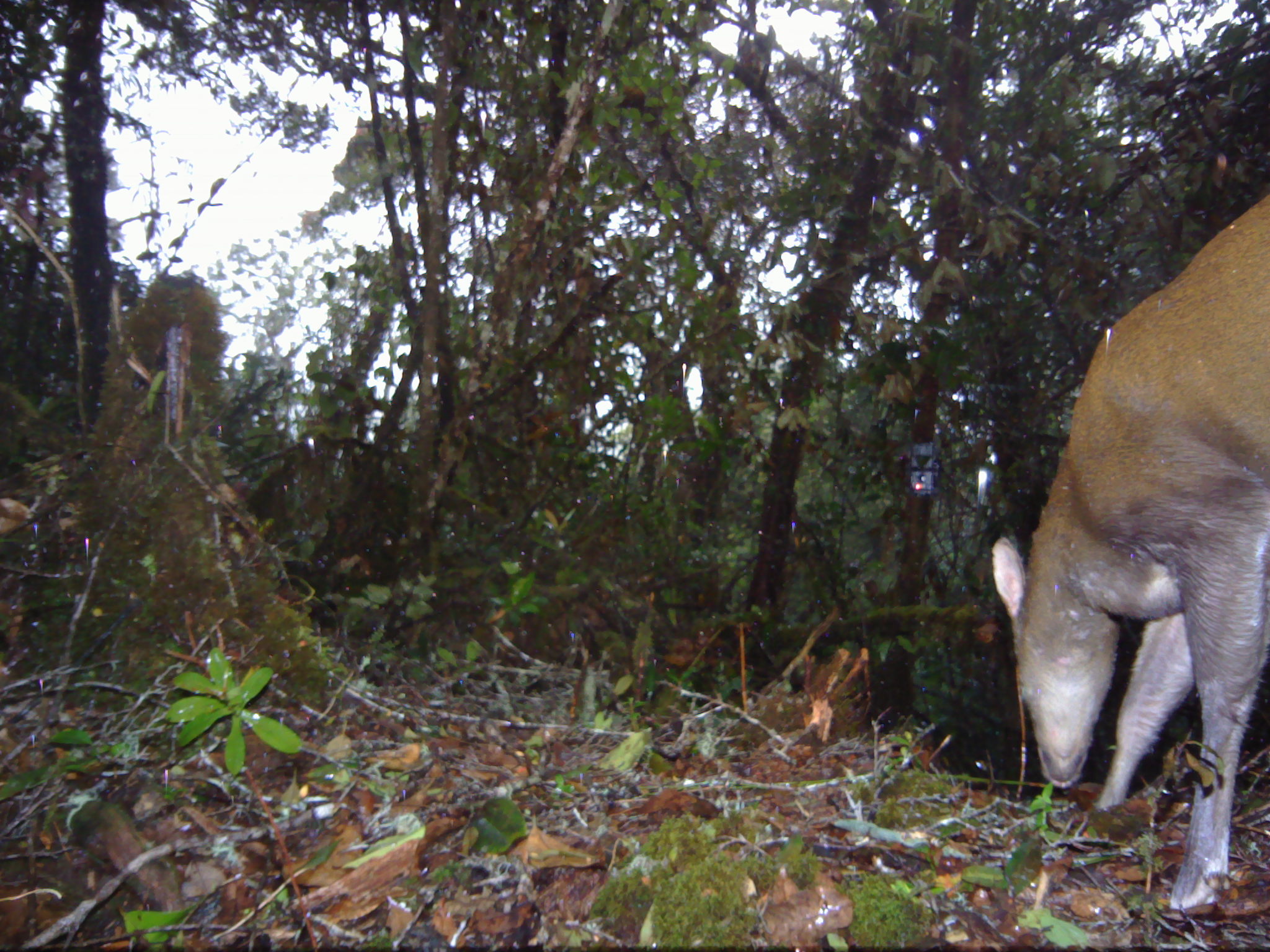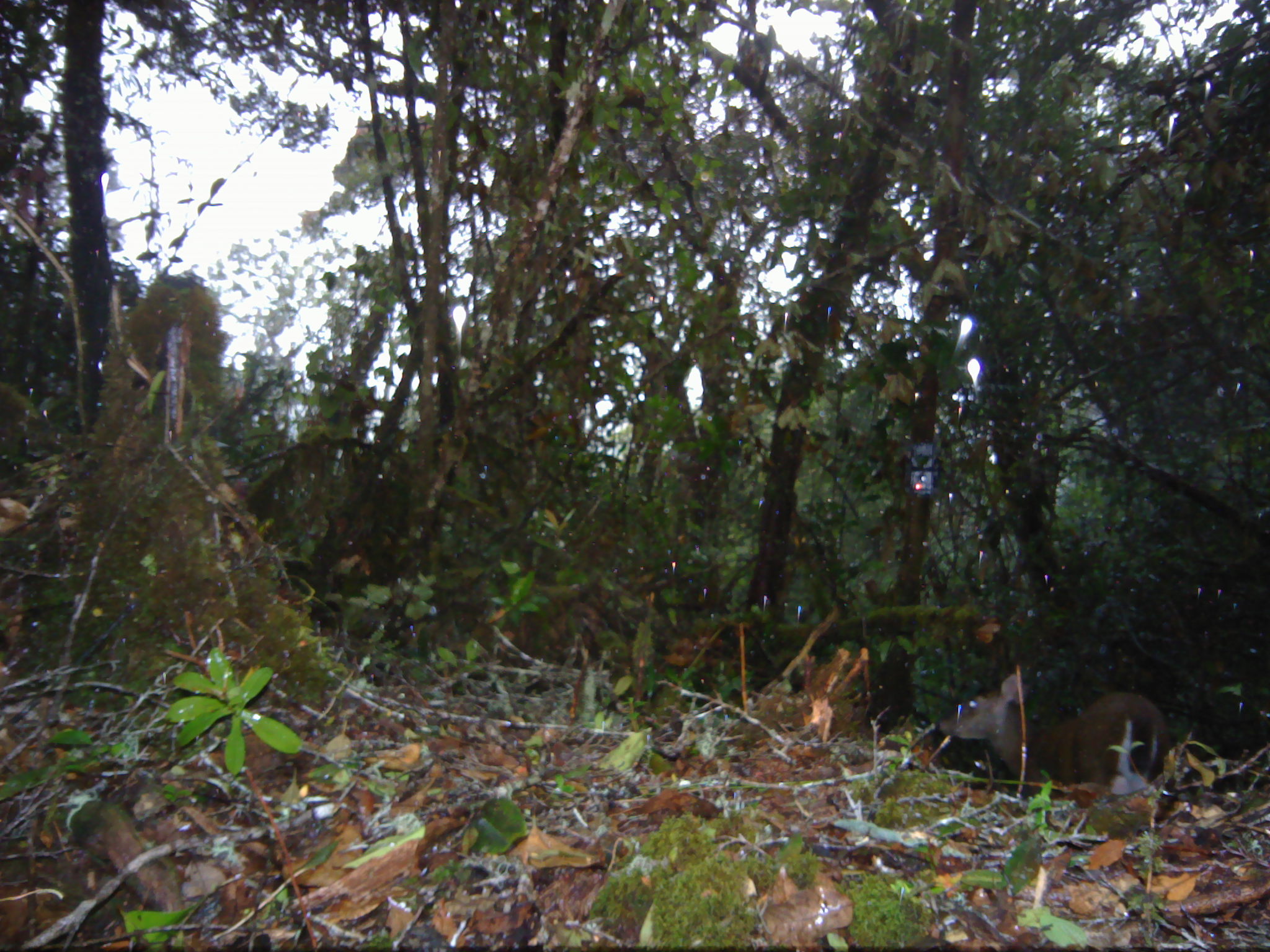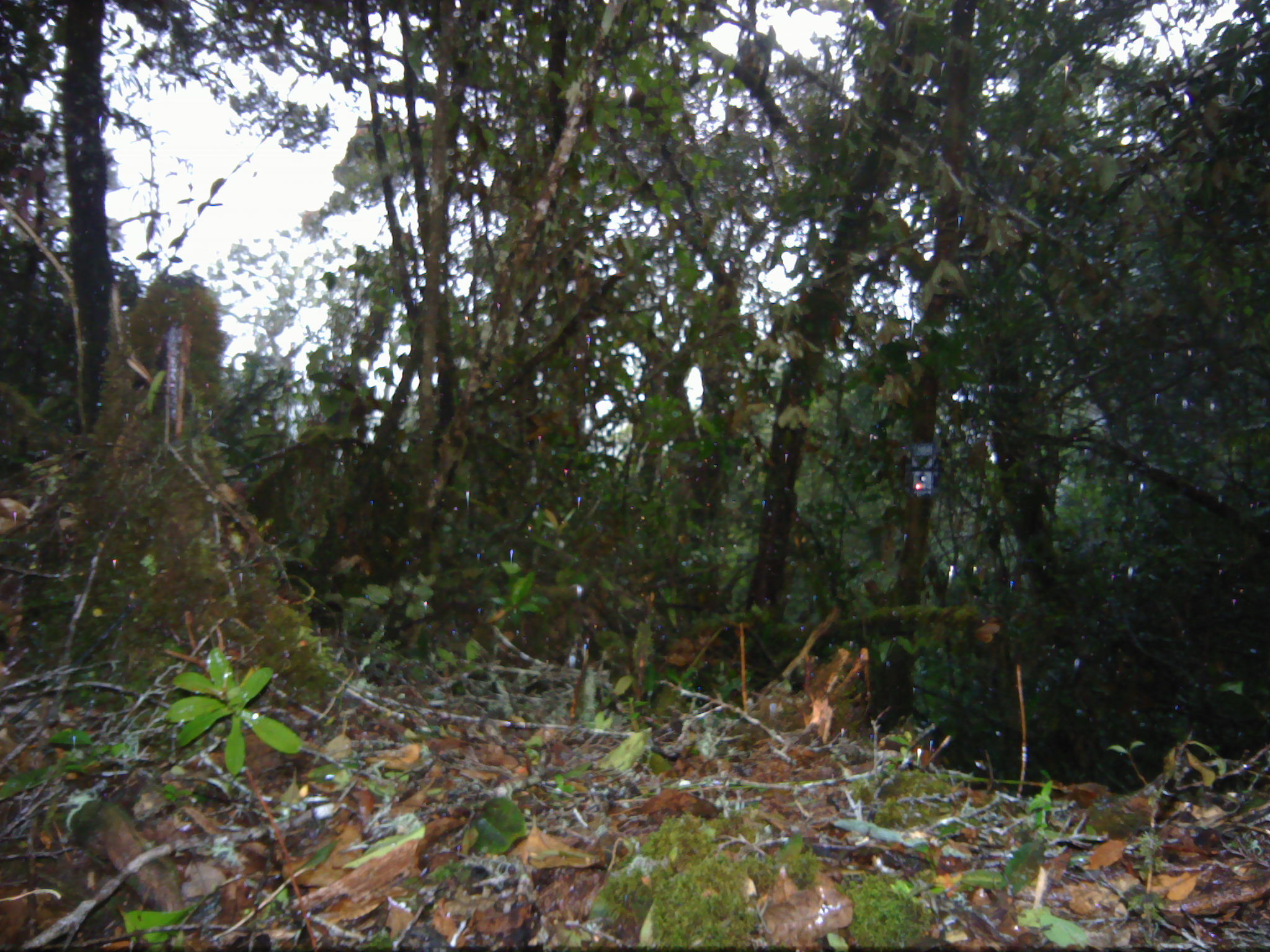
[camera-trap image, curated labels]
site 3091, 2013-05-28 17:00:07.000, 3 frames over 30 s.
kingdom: Animalia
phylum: Chordata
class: Mammalia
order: Artiodactyla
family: Cervidae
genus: Muntiacus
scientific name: Muntiacus muntjak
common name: southern red muntjac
Muntiacus muntjak (southern red muntjac), count 1.